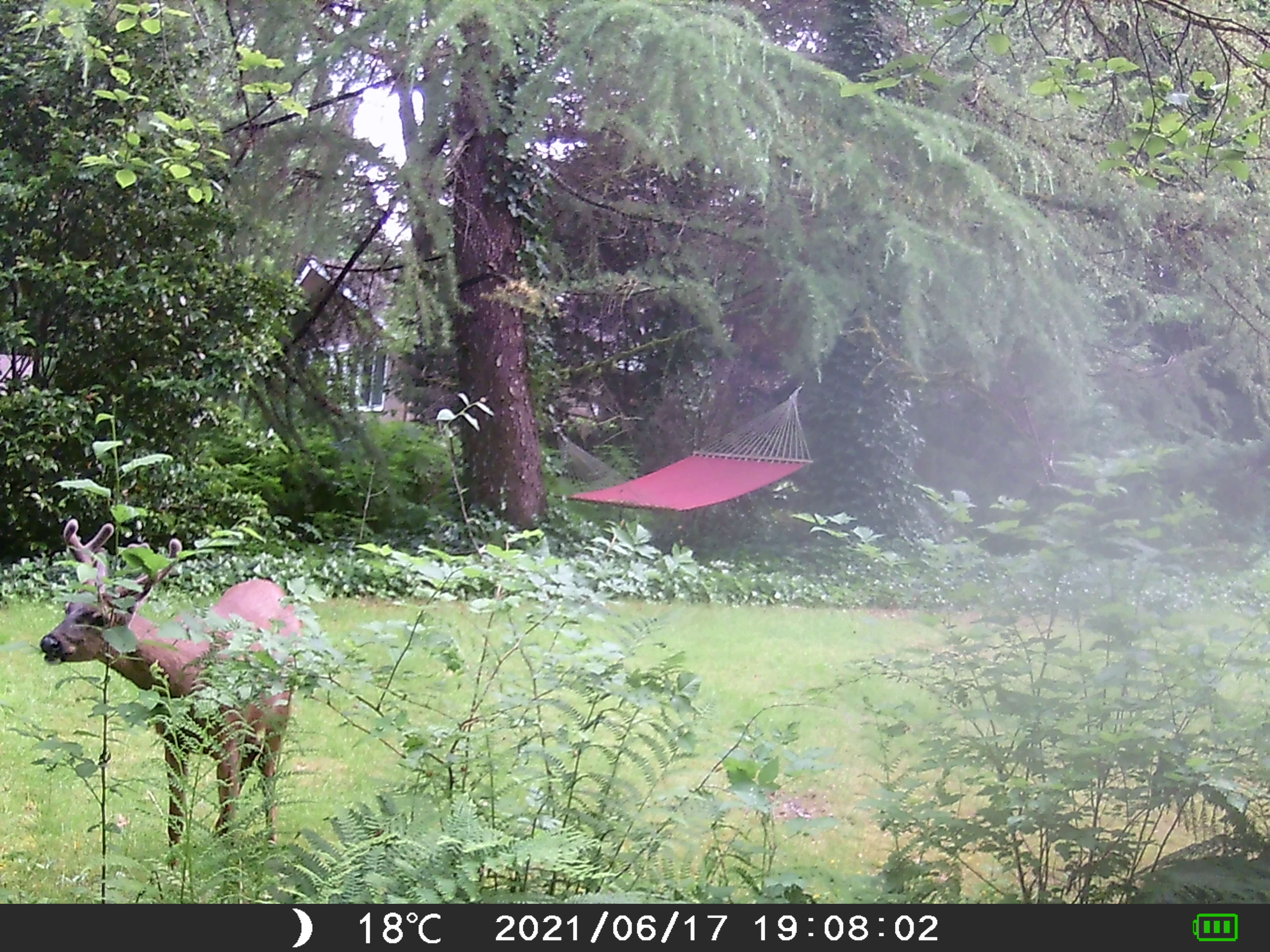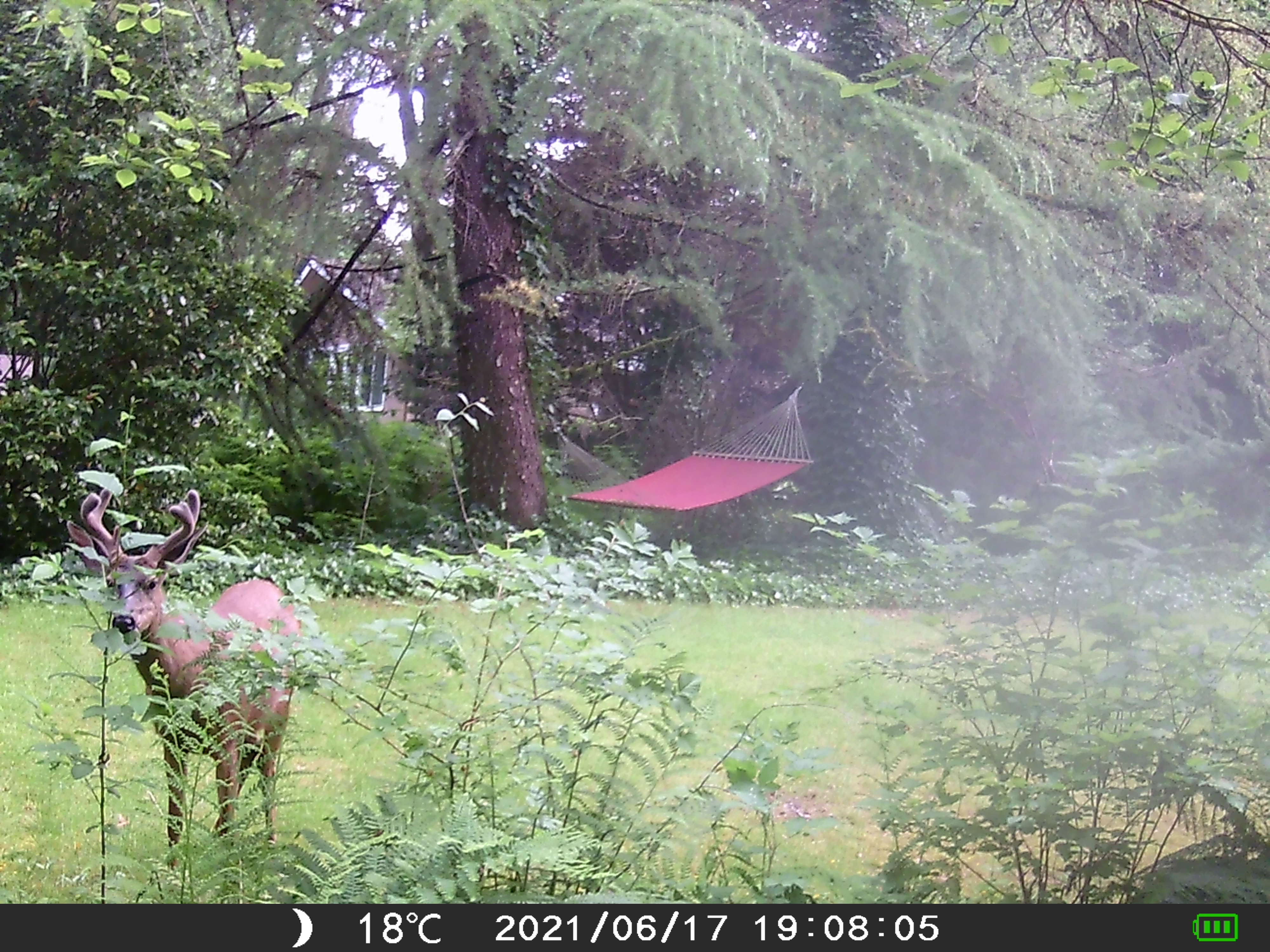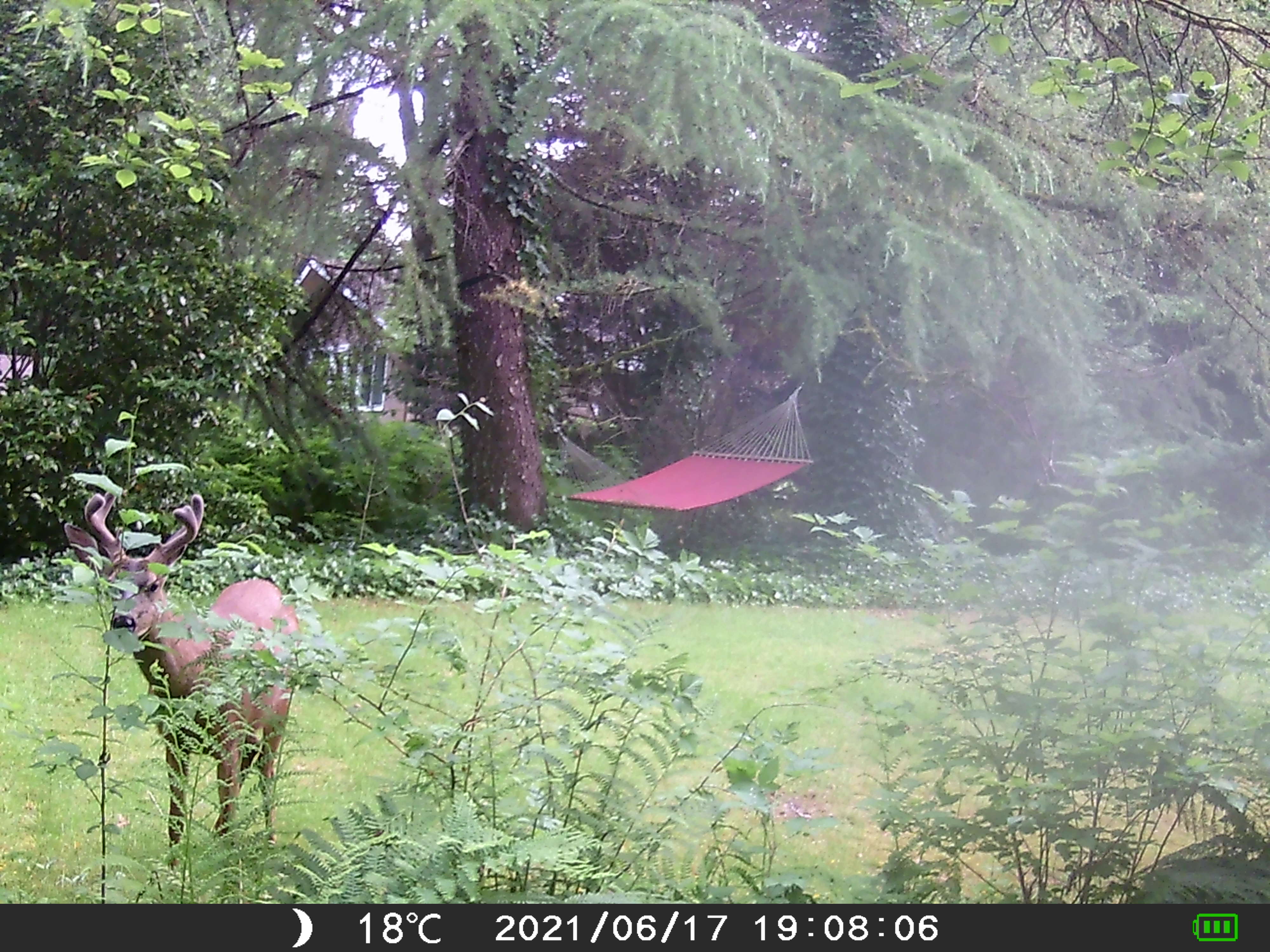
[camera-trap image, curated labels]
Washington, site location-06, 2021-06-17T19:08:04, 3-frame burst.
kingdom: Animalia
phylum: Chordata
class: Mammalia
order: Artiodactyla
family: Cervidae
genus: Odocoileus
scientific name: Odocoileus hemionus columbianus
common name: columbian blacktail deer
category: deer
Deer (columbian blacktail deer) (Odocoileus hemionus columbianus).